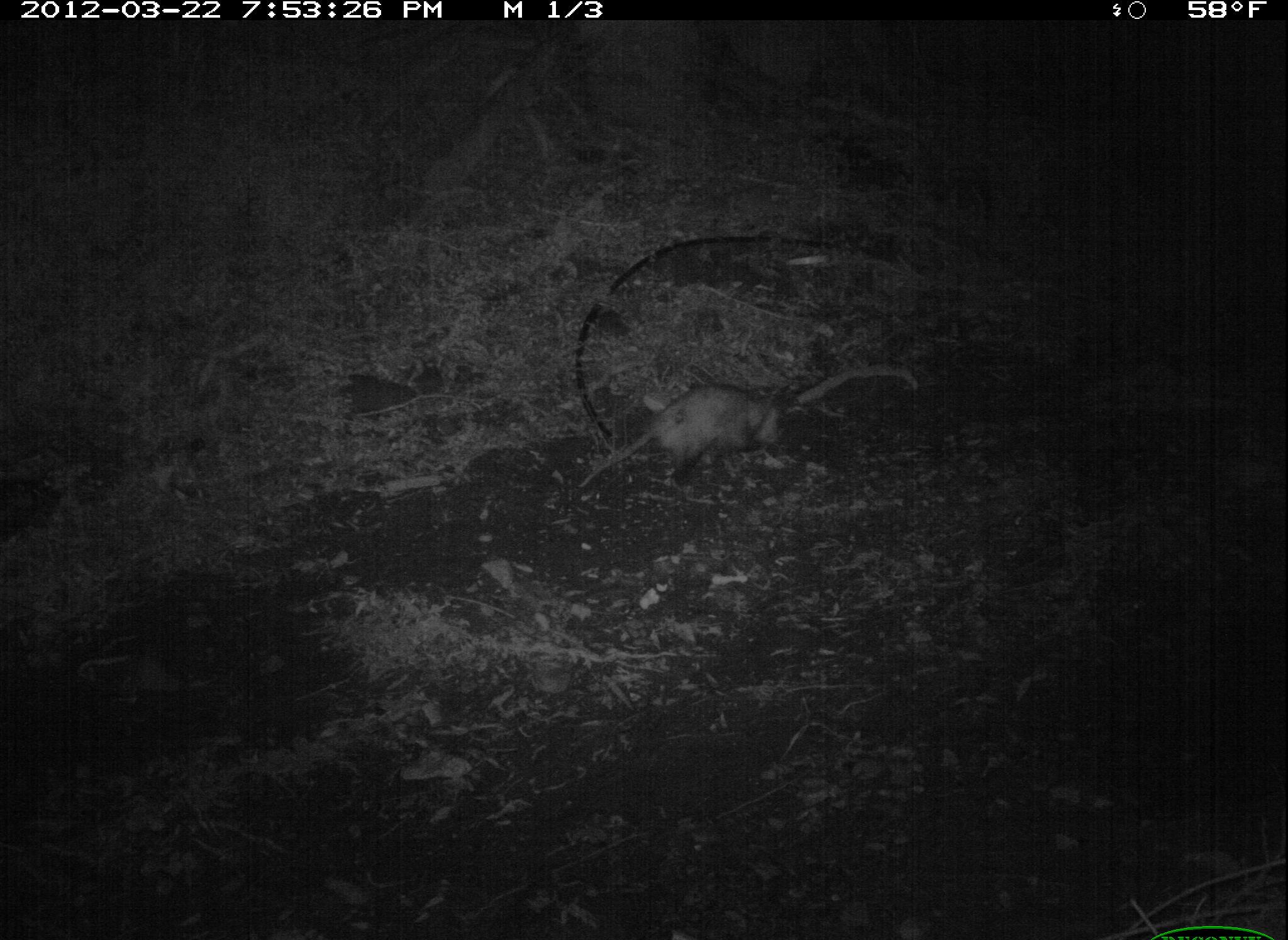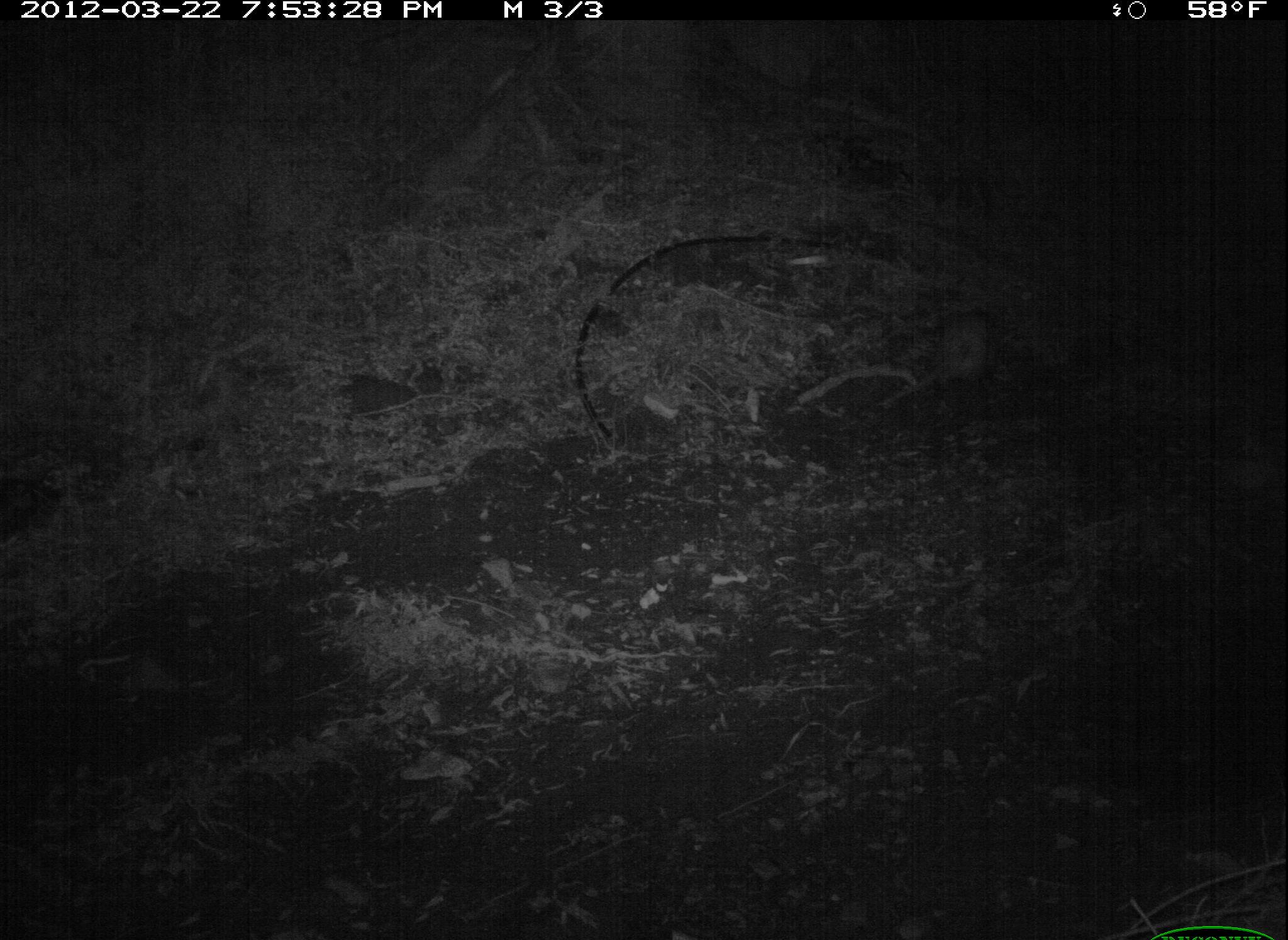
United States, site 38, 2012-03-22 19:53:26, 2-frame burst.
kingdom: Animalia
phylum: Chordata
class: Mammalia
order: Didelphimorphia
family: Didelphidae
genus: Didelphis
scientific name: Didelphis virginiana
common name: virginia opossum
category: opossum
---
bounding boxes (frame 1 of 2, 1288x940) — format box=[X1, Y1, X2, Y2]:
opossum: box=[560, 367, 816, 525]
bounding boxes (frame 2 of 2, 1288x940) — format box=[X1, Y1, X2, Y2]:
opossum: box=[879, 295, 1024, 412]